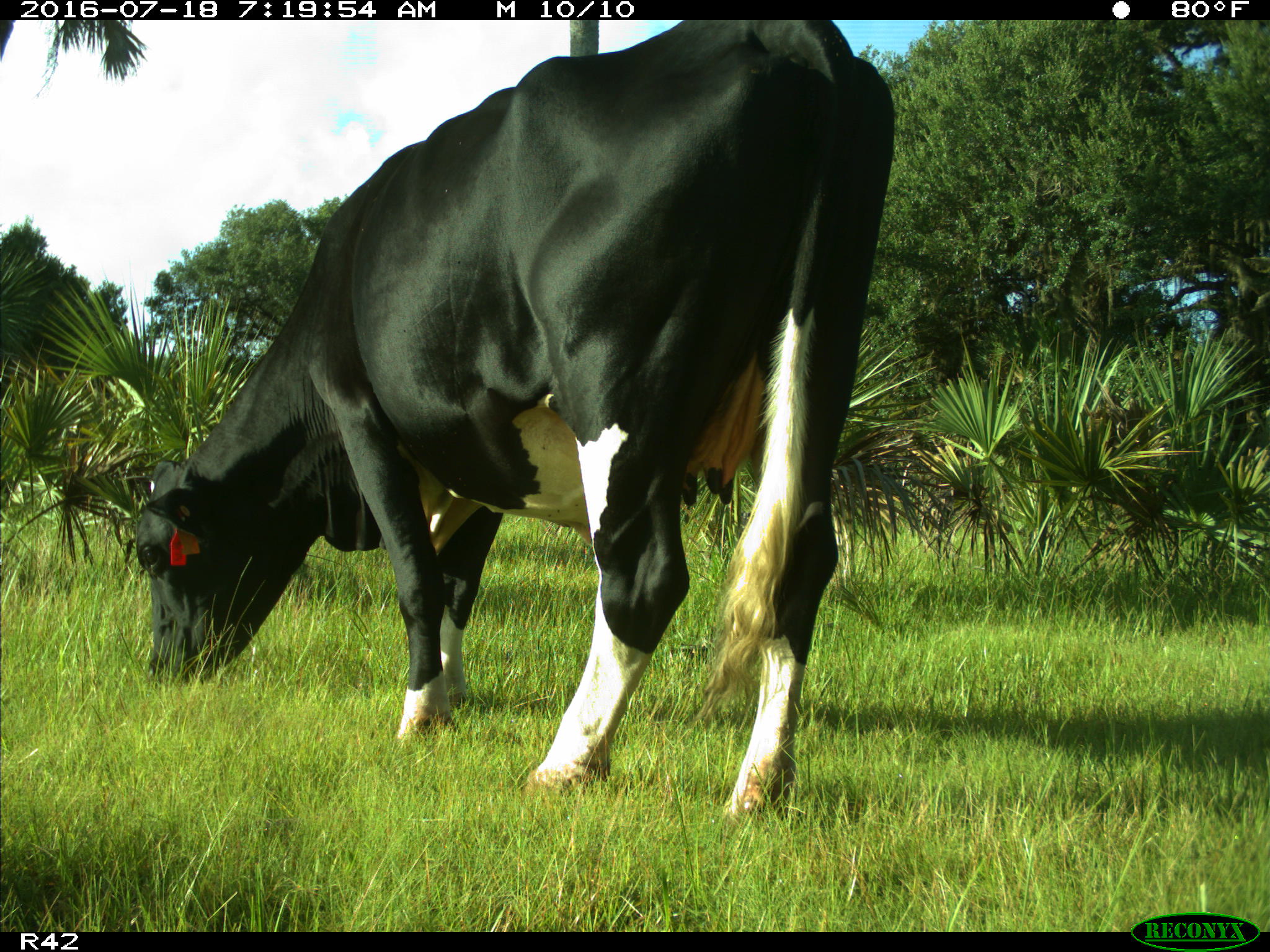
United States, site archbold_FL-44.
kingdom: Animalia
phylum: Chordata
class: Mammalia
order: Artiodactyla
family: Bovidae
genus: Bos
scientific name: Bos taurus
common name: domestic cow